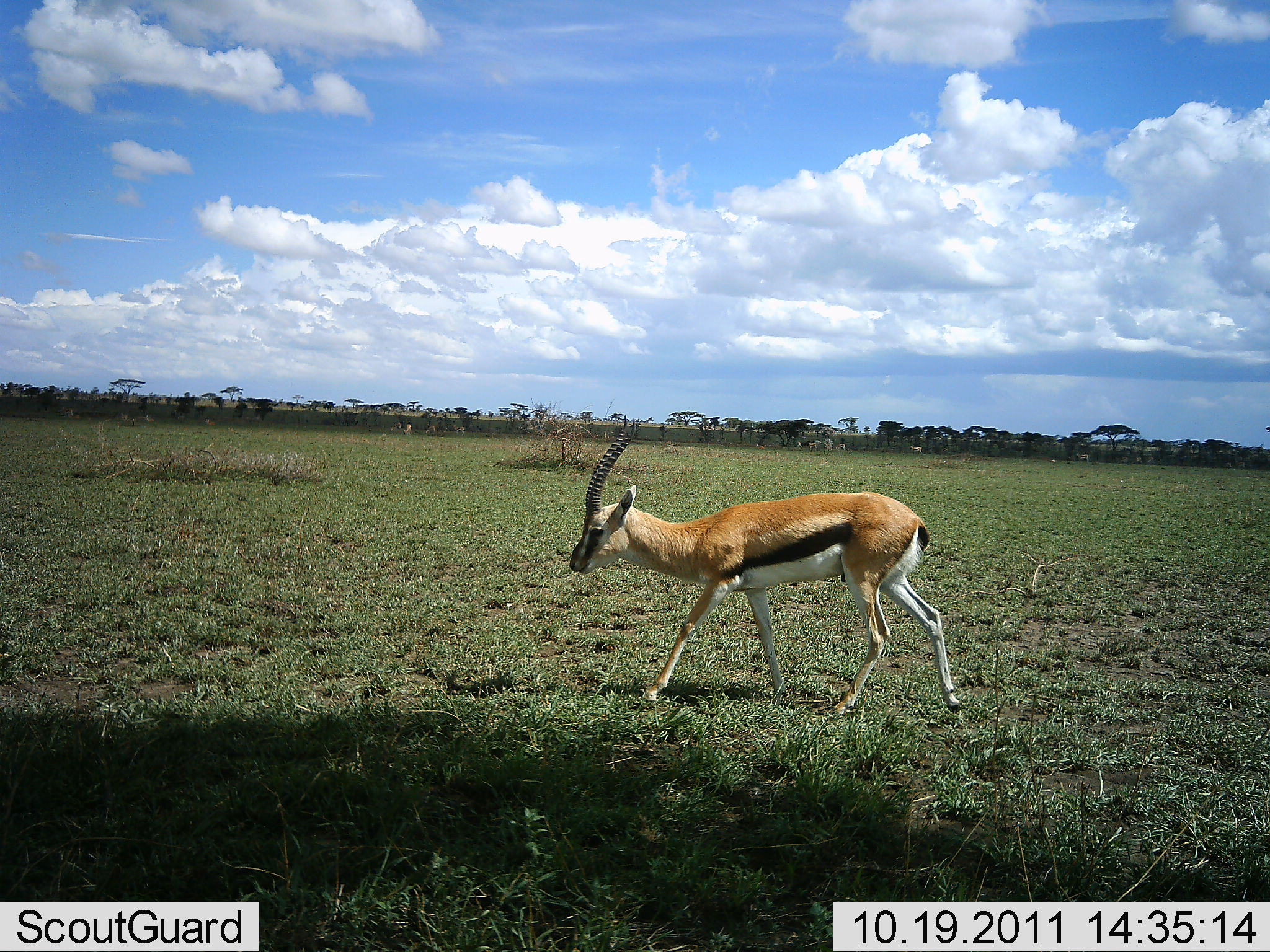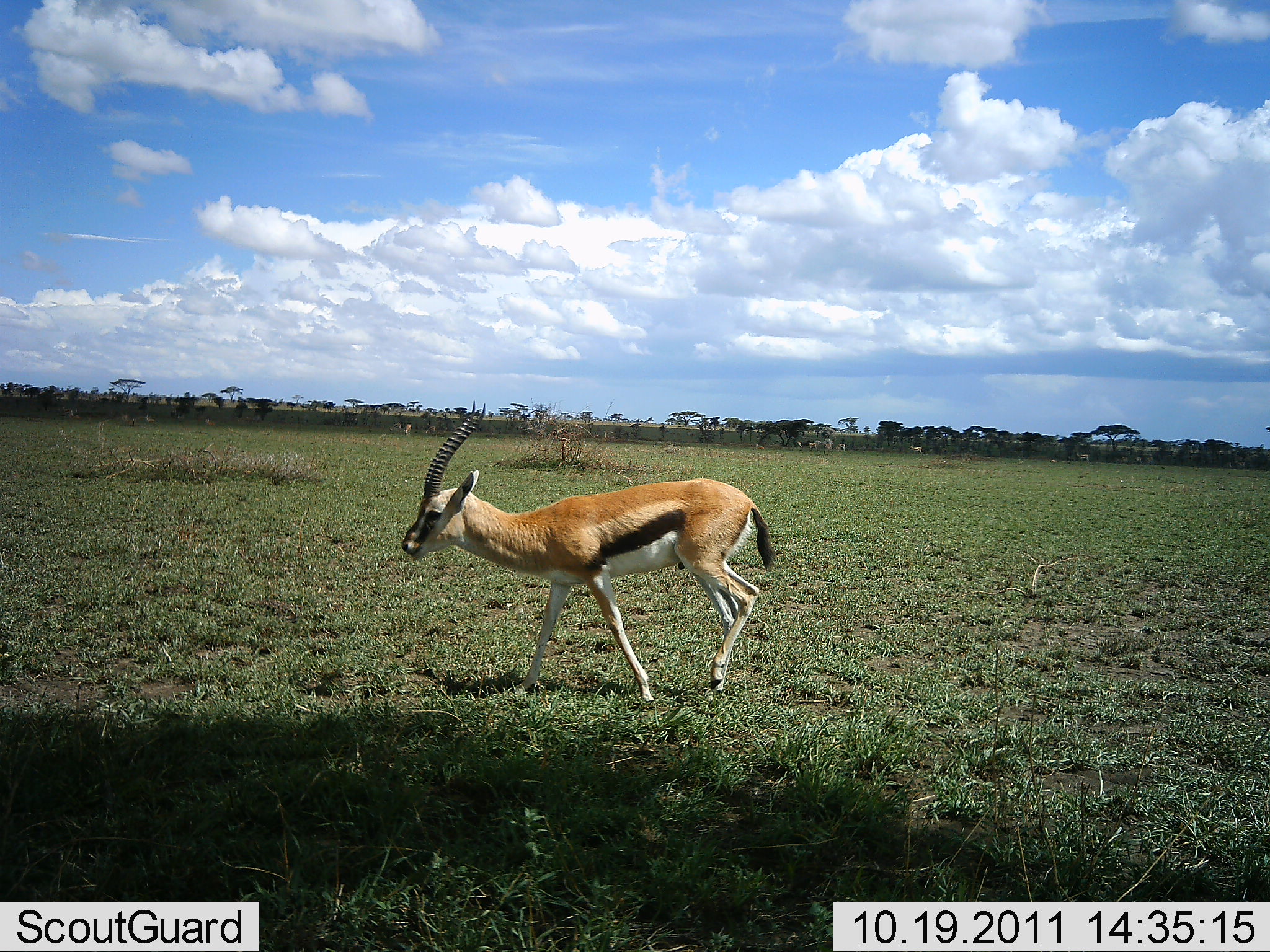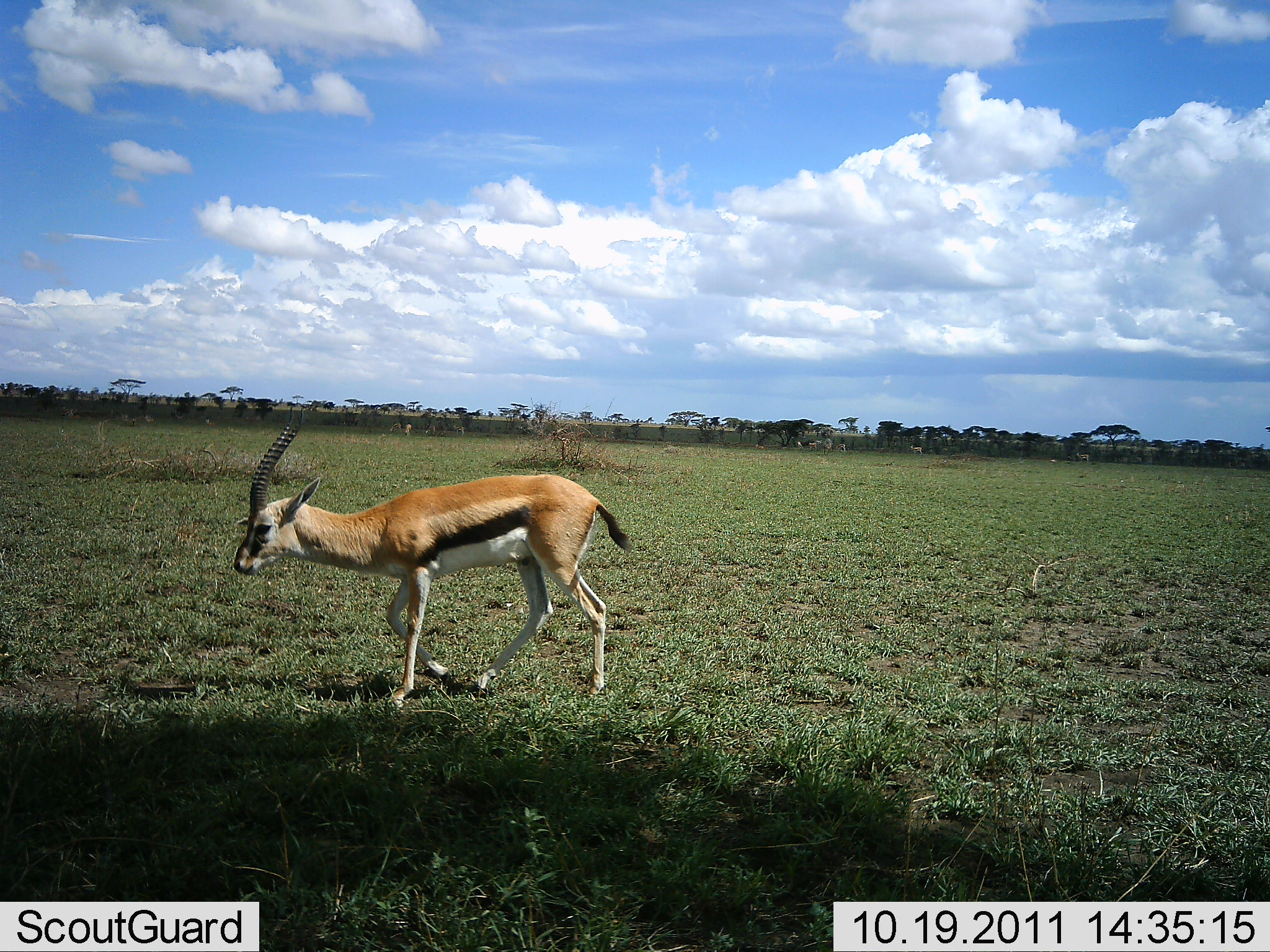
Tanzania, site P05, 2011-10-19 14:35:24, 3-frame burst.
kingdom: Animalia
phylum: Chordata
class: Mammalia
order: Artiodactyla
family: Bovidae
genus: Eudorcas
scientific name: Eudorcas thomsonii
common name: thomson's gazelle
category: gazellethomsons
Gazellethomsons (thomson's gazelle) (Eudorcas thomsonii), count 1. Behavior (volunteer vote fractions): standing 0%, resting 0%, moving 100%, interacting 0%. Young present (vote fraction): 0%. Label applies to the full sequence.